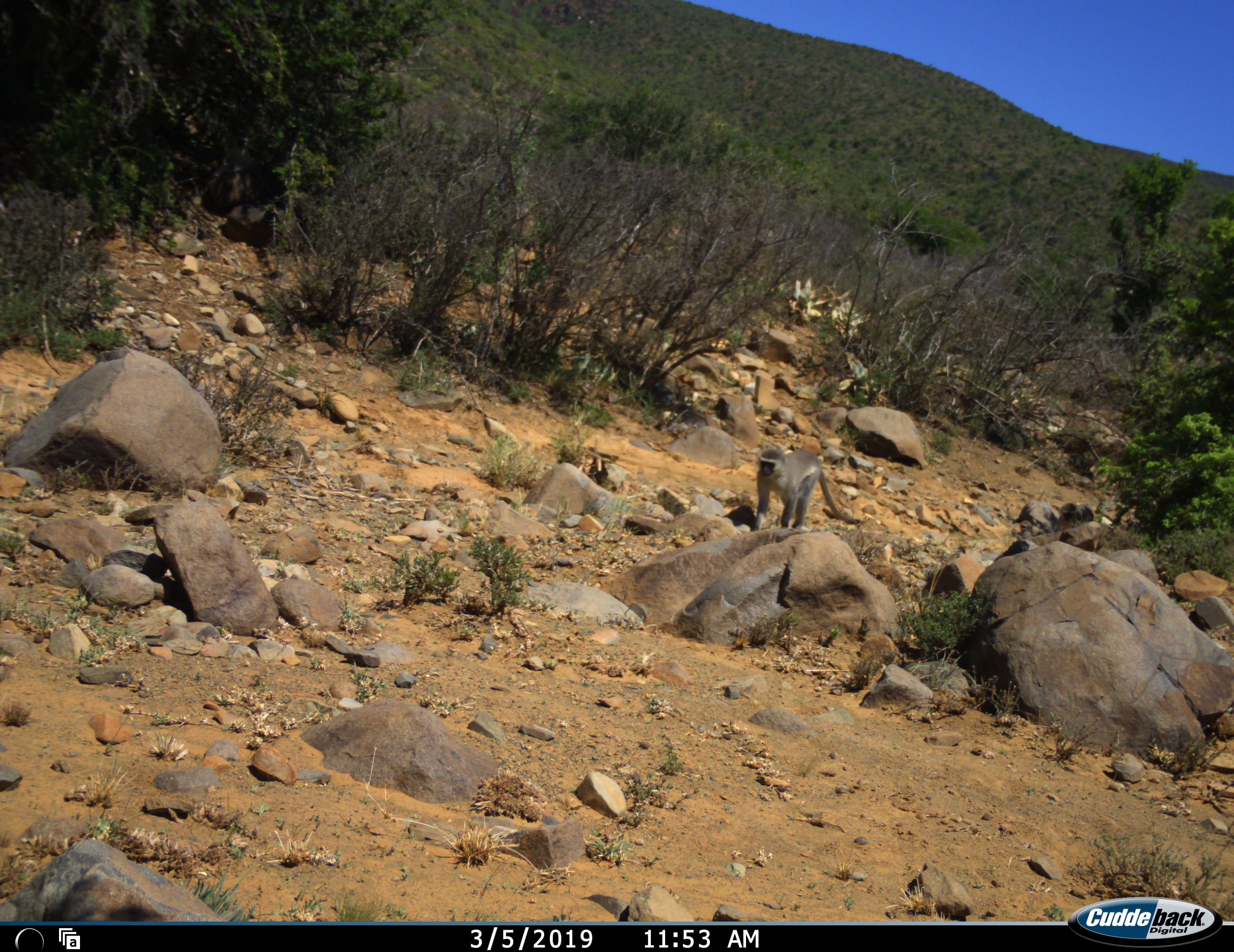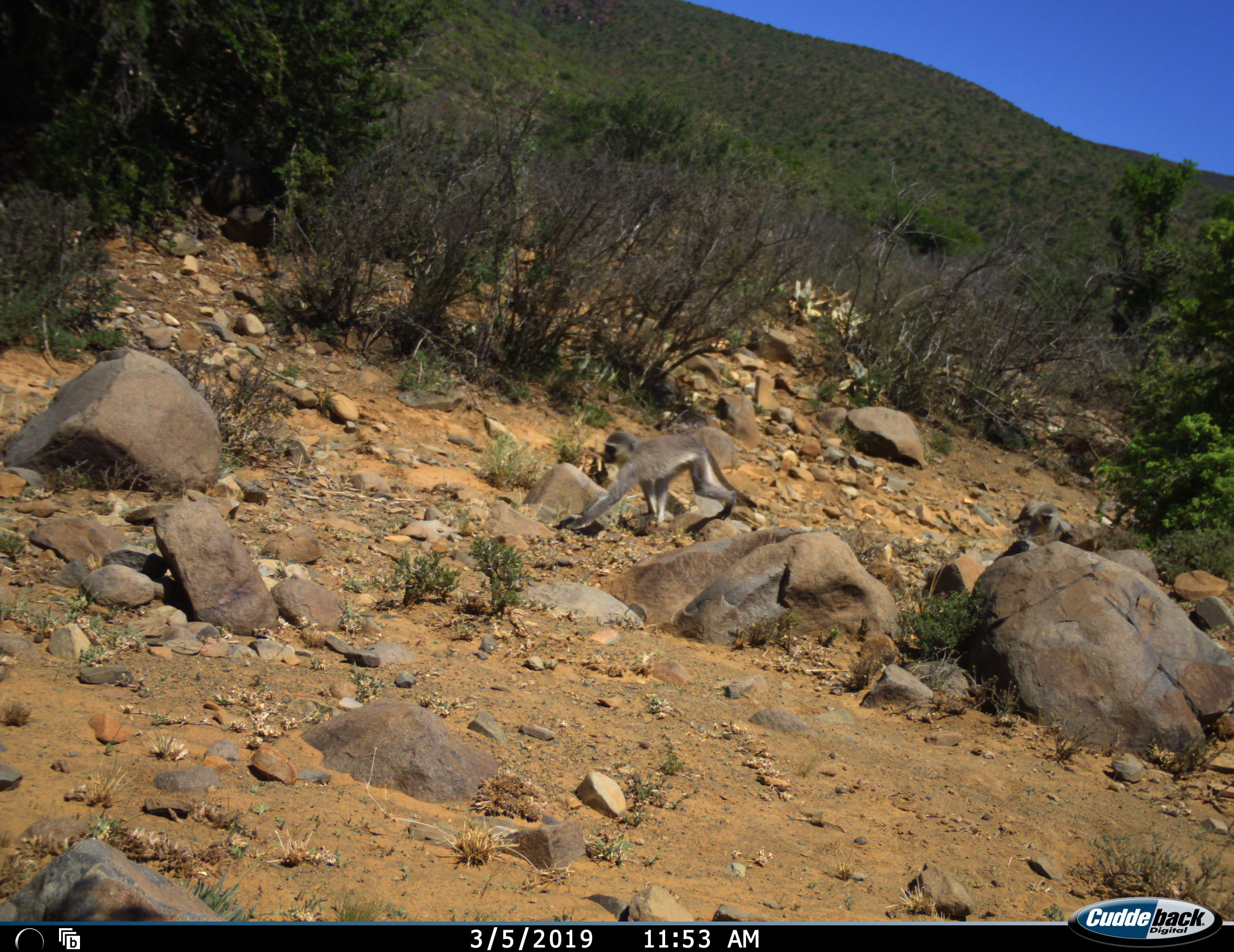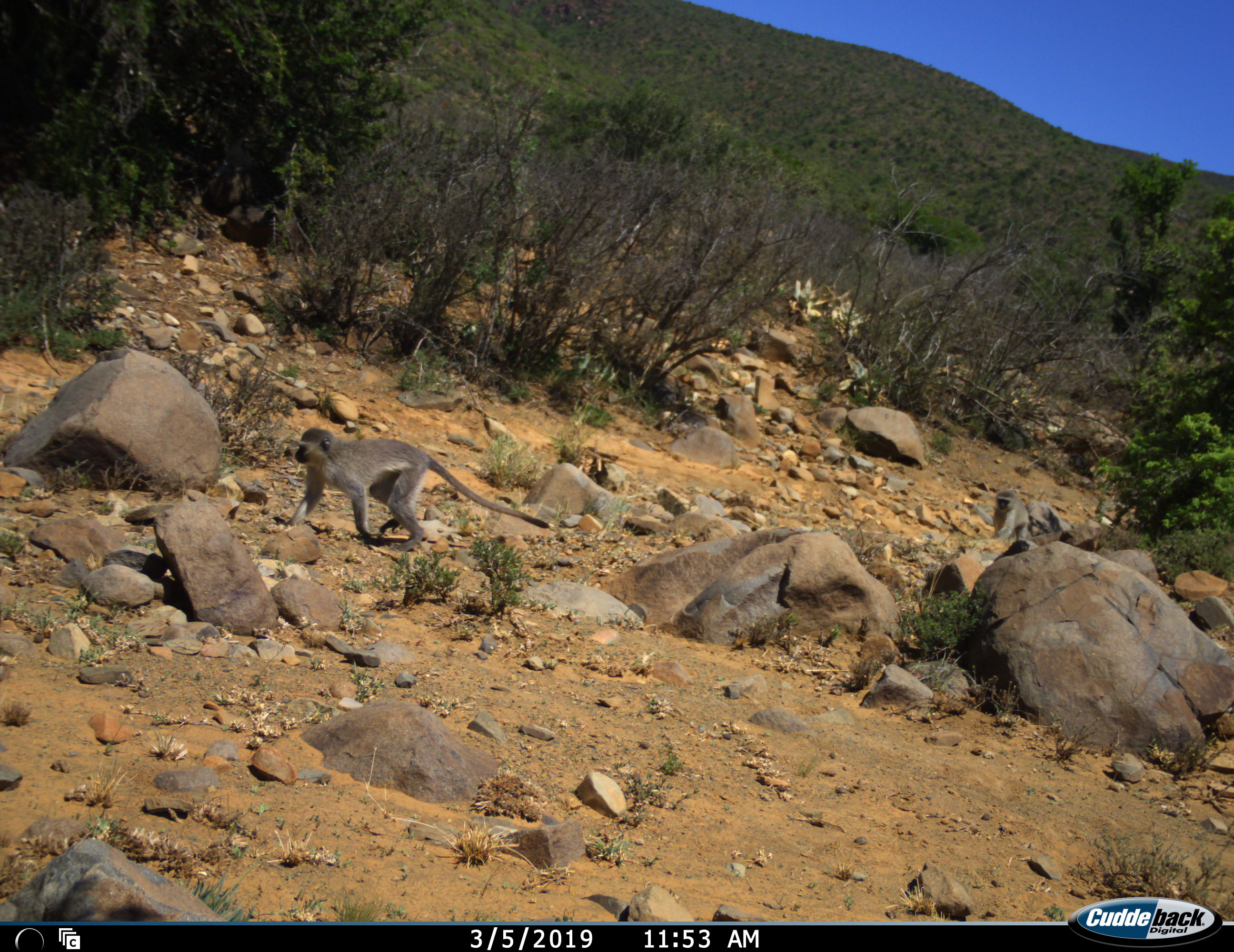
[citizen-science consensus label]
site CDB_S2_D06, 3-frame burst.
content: unidentified animal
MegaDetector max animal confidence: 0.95